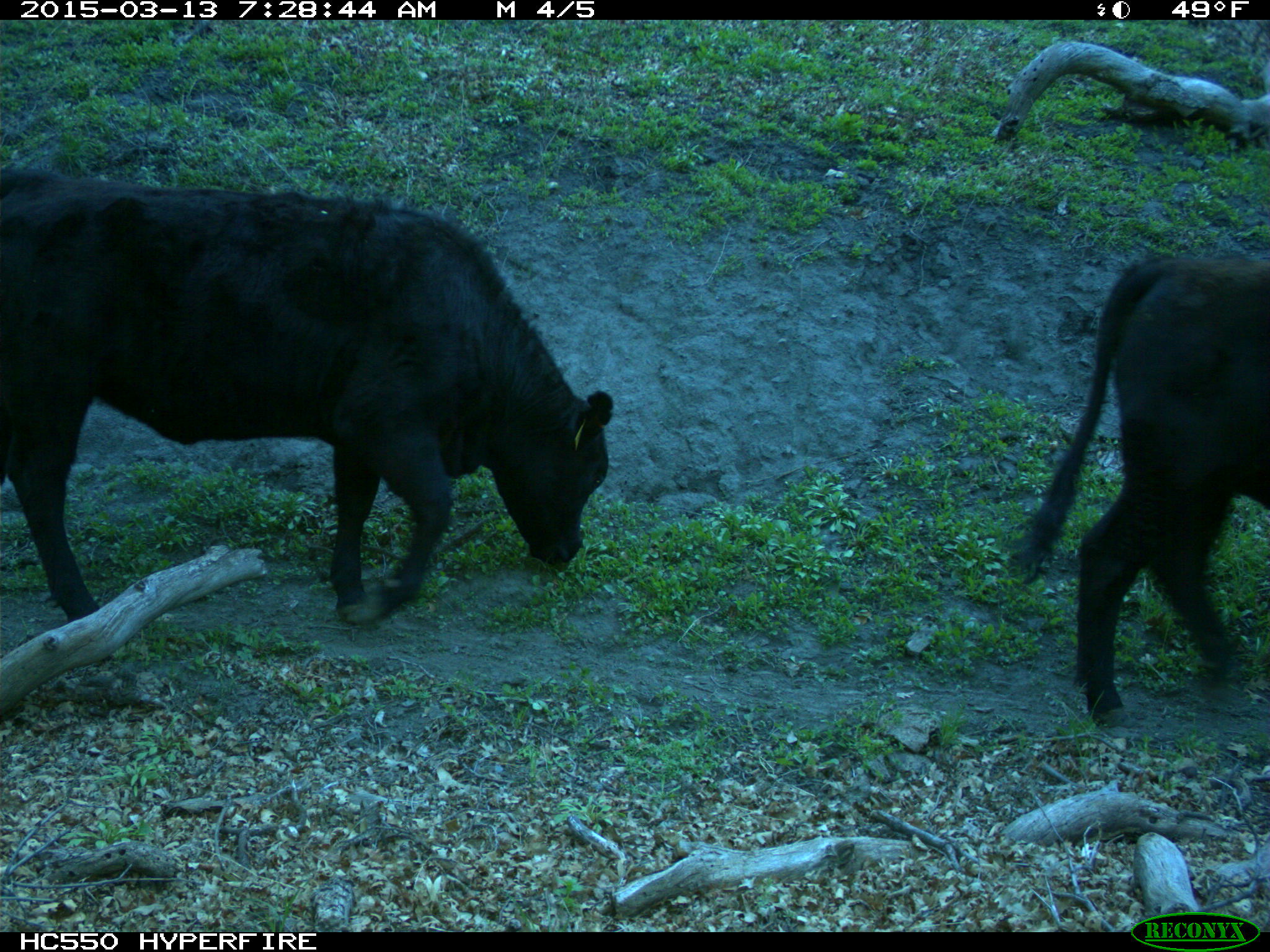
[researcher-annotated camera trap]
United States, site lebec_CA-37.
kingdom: Animalia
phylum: Chordata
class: Mammalia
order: Artiodactyla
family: Bovidae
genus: Bos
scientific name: Bos taurus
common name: domestic cow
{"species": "Bos taurus (domestic cow)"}